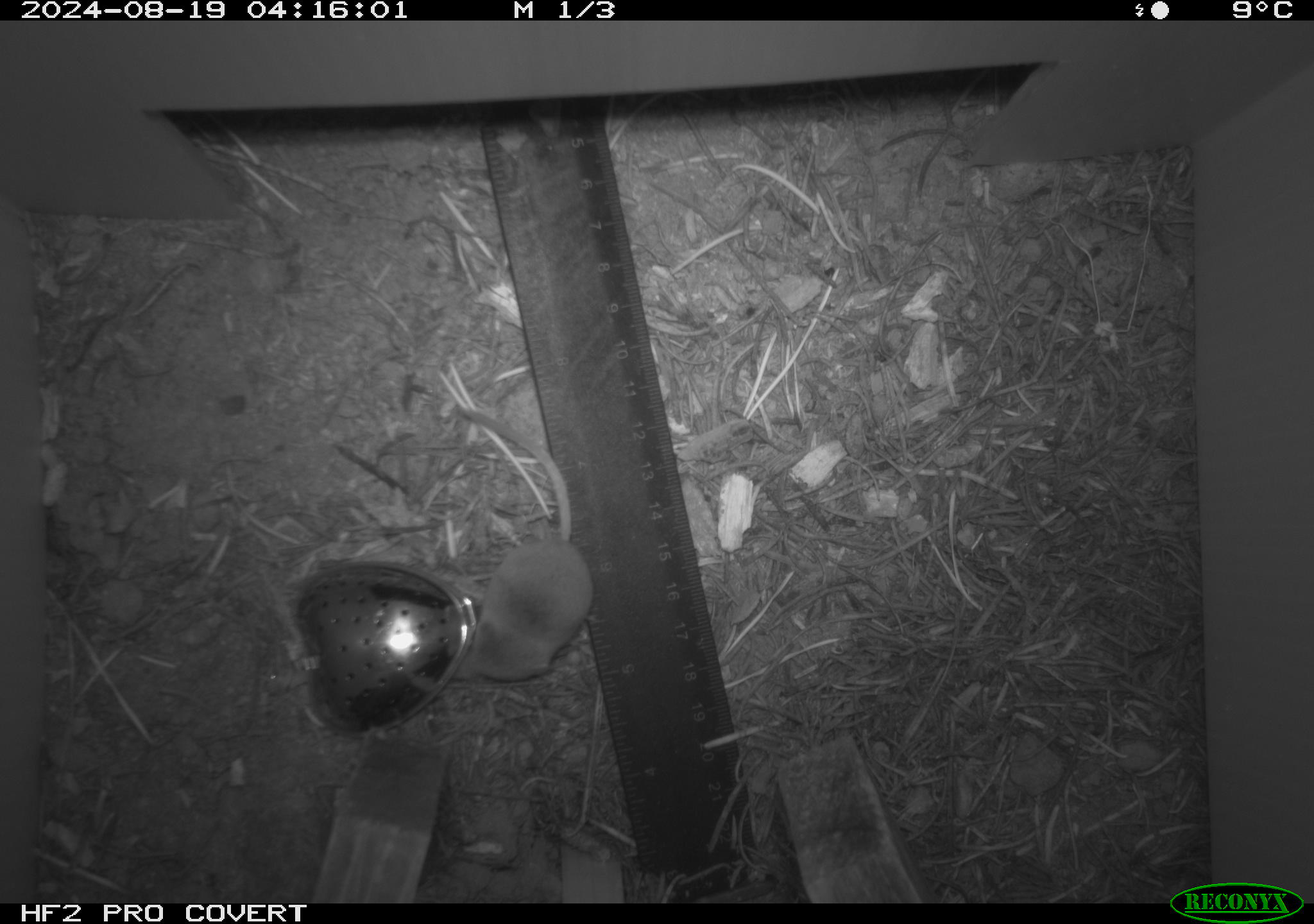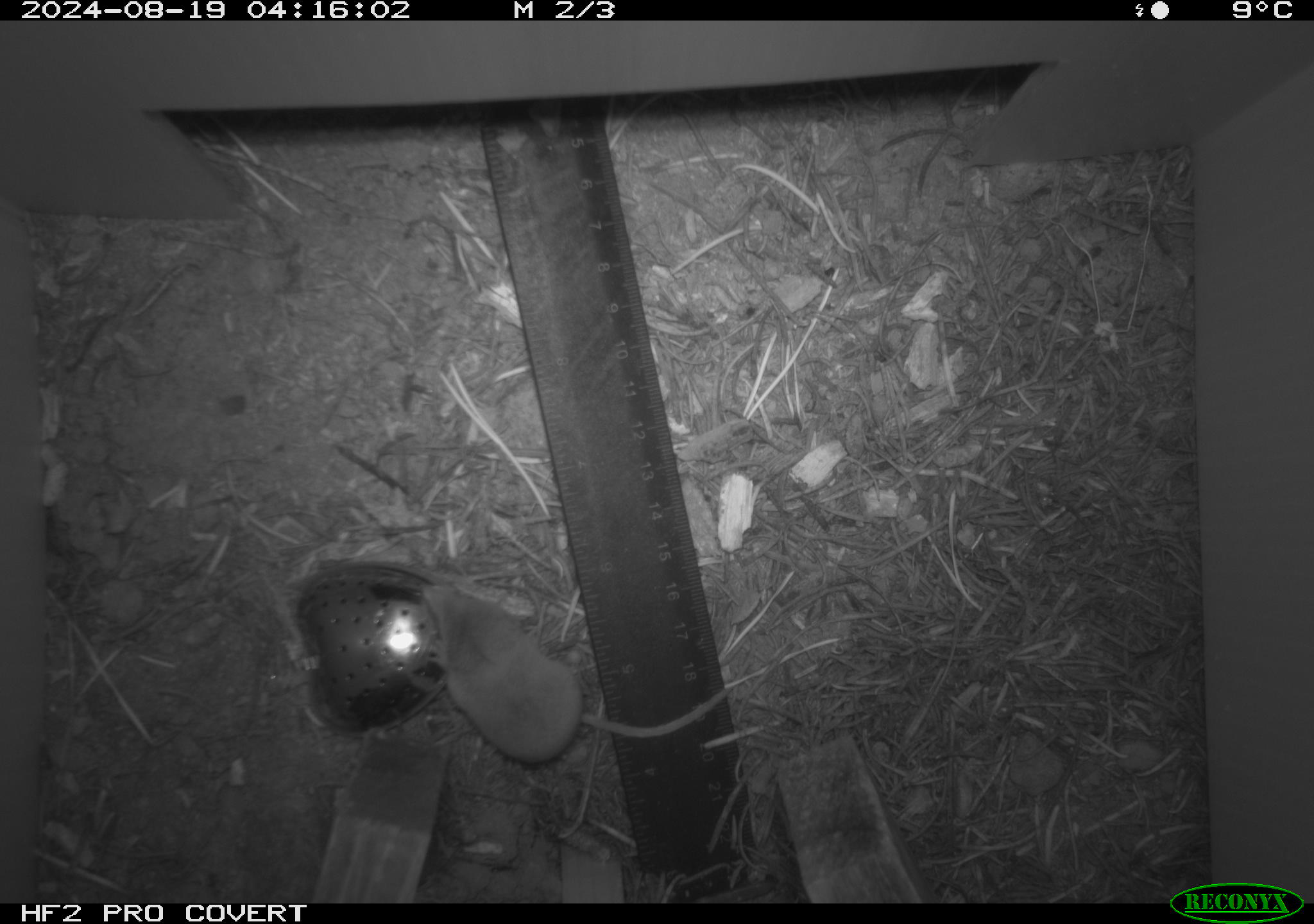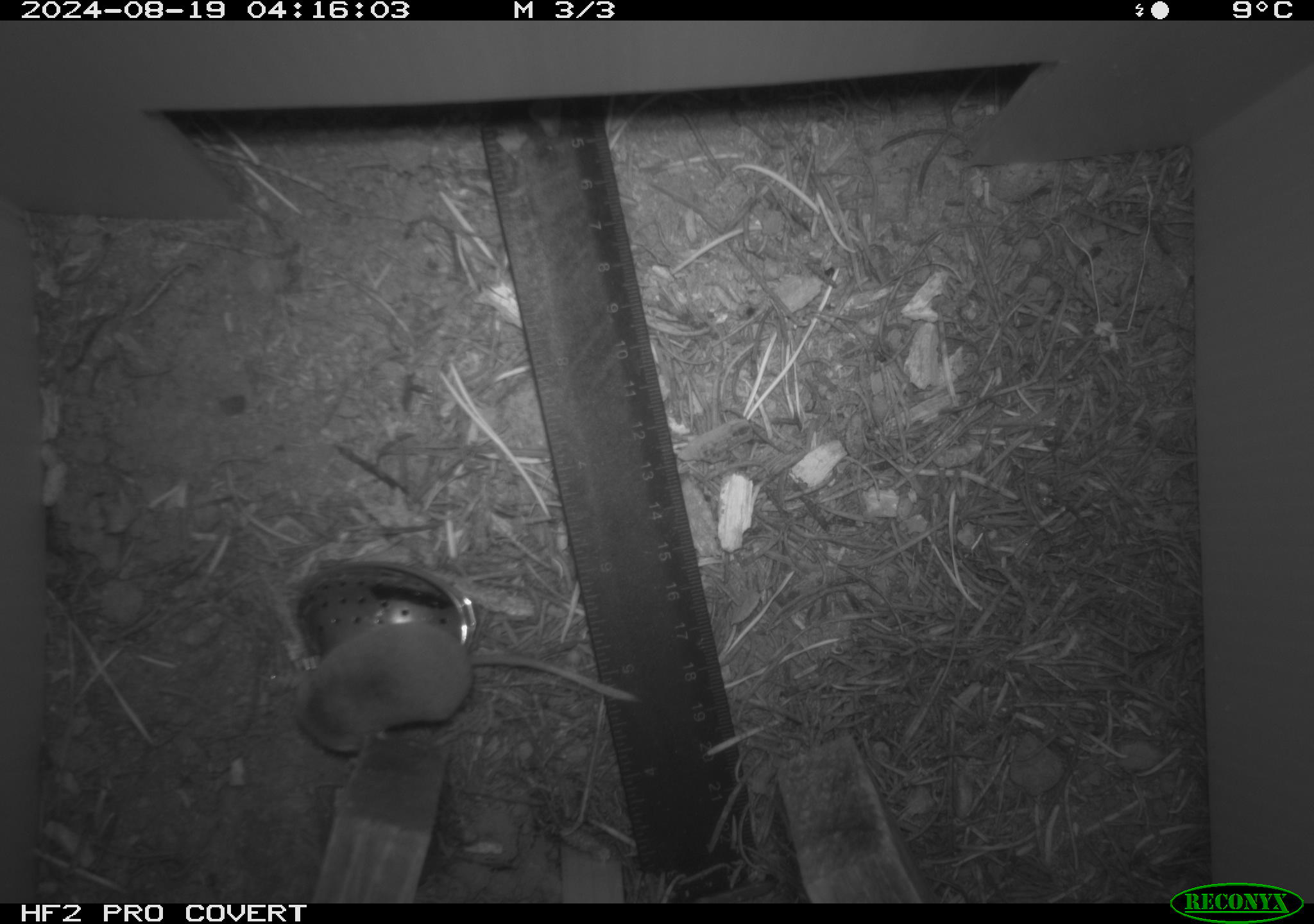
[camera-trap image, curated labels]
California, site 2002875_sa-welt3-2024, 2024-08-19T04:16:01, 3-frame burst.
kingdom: Animalia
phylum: Chordata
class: Mammalia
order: Eulipotyphla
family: Soricidae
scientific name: Soricidae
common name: shrews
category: soricidae family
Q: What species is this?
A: Soricidae family (shrews) (Soricidae).